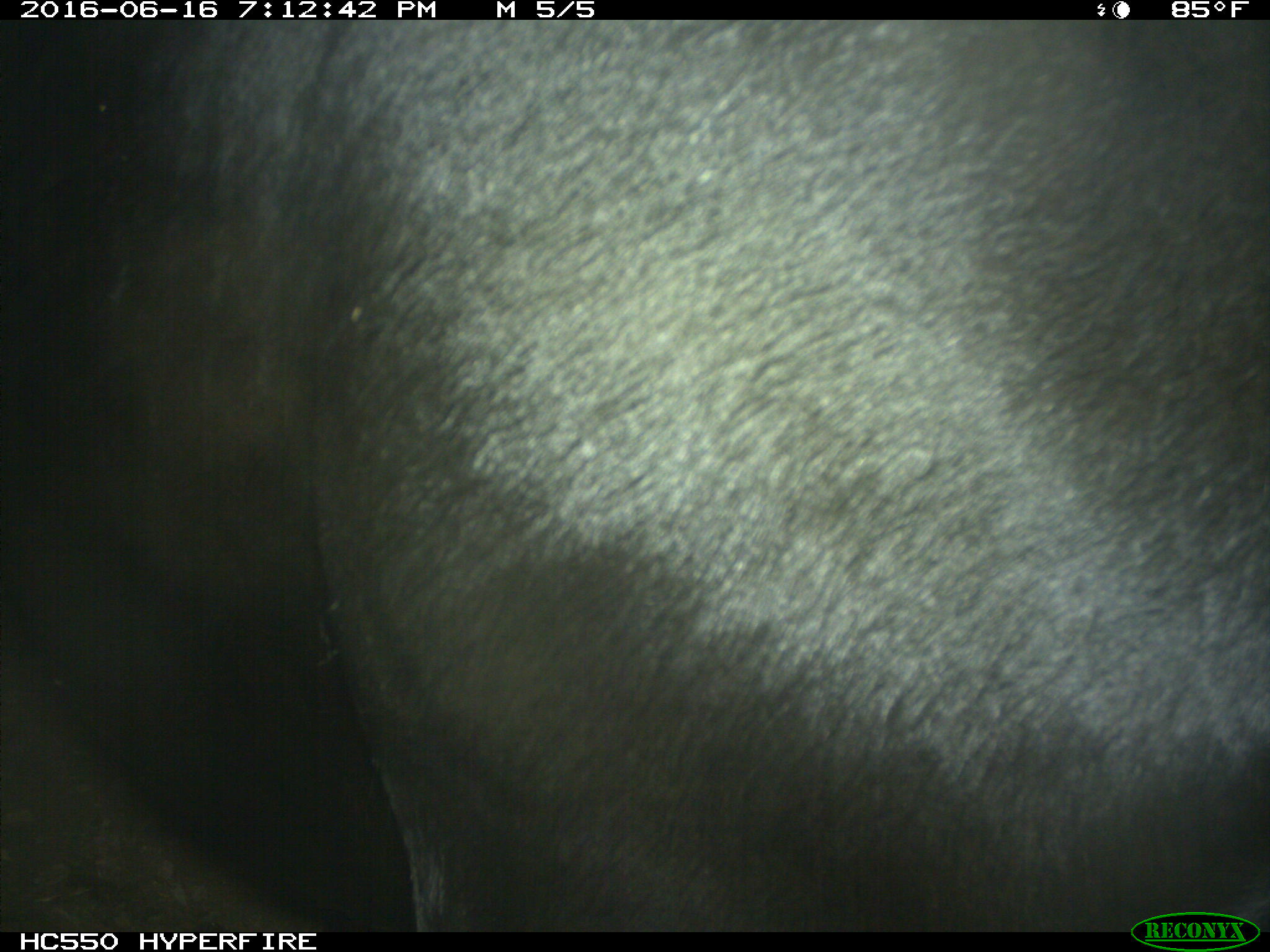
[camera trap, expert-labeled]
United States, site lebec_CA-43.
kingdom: Animalia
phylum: Chordata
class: Mammalia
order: Artiodactyla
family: Bovidae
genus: Bos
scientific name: Bos taurus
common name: domestic cow